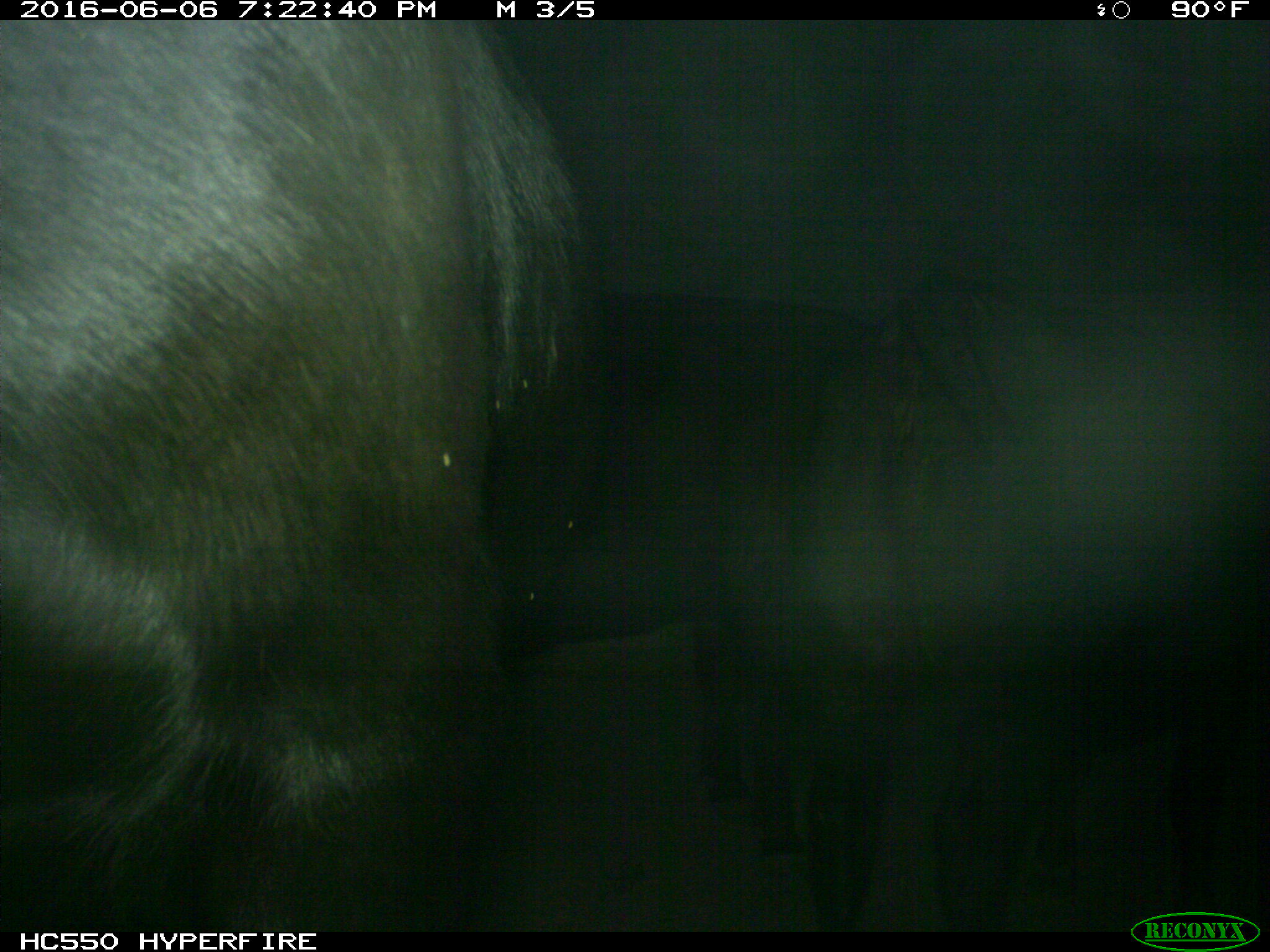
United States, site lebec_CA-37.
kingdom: Animalia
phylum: Chordata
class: Mammalia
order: Artiodactyla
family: Bovidae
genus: Bos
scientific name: Bos taurus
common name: domestic cow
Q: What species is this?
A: Bos taurus (domestic cow).